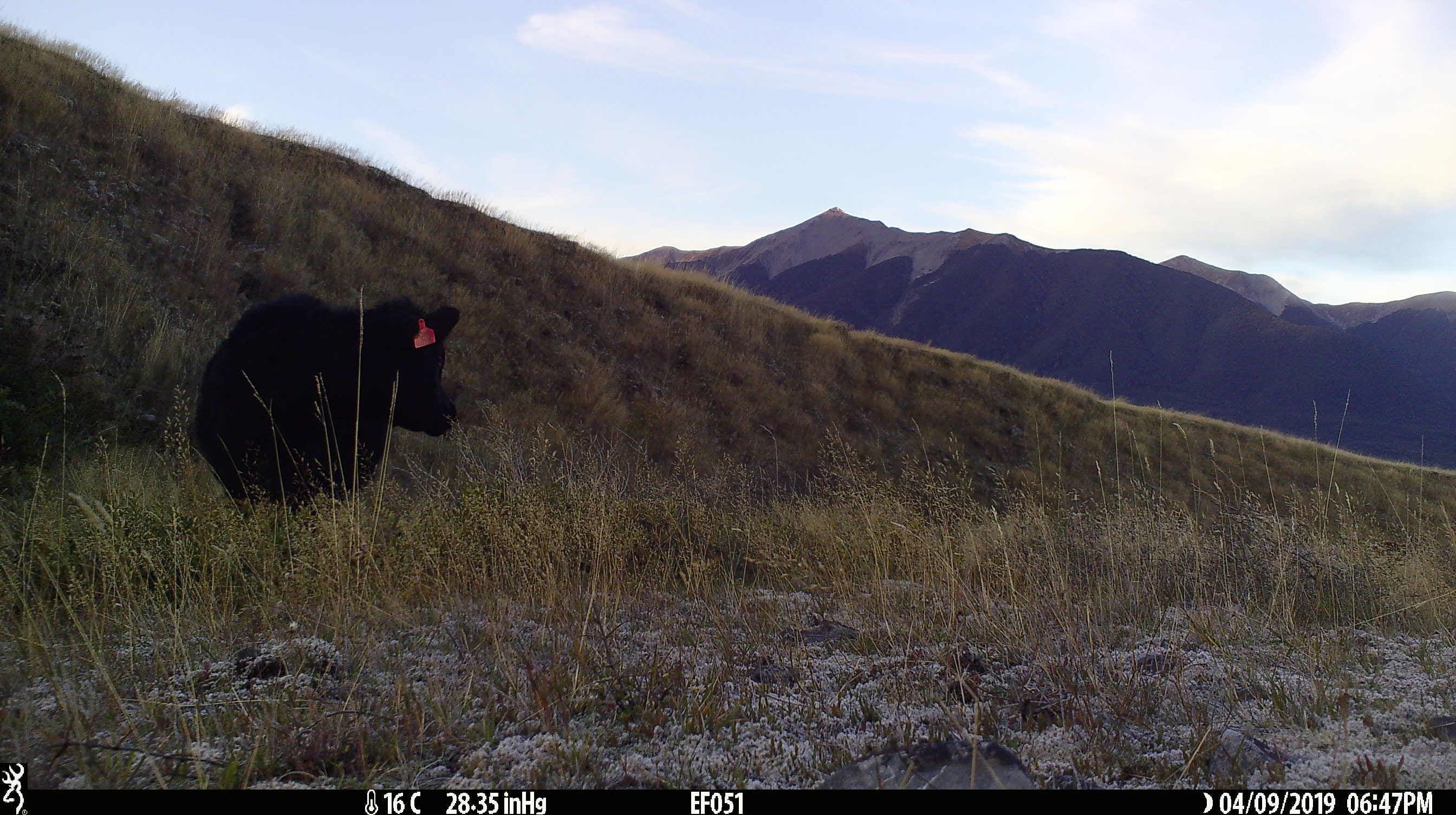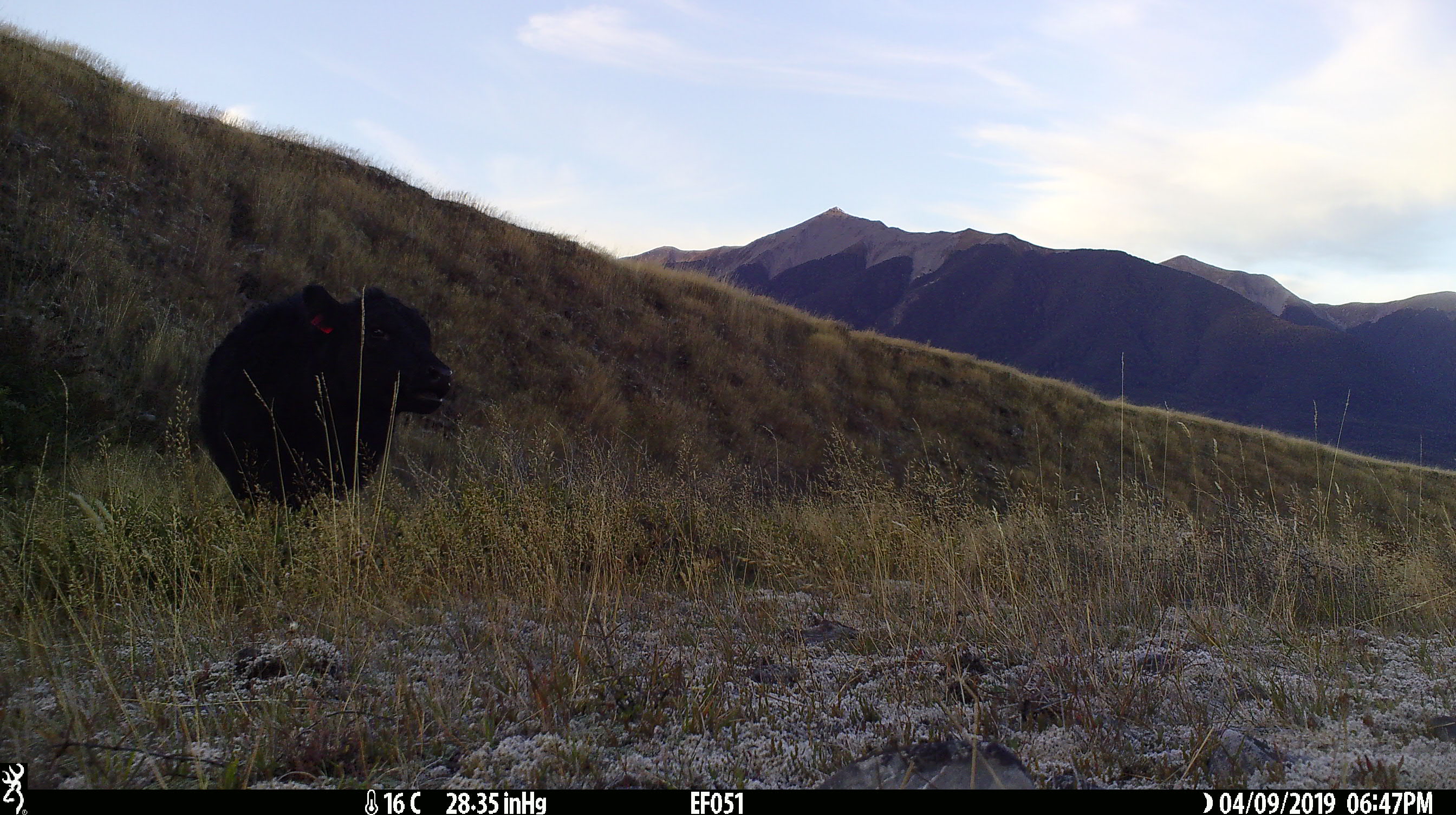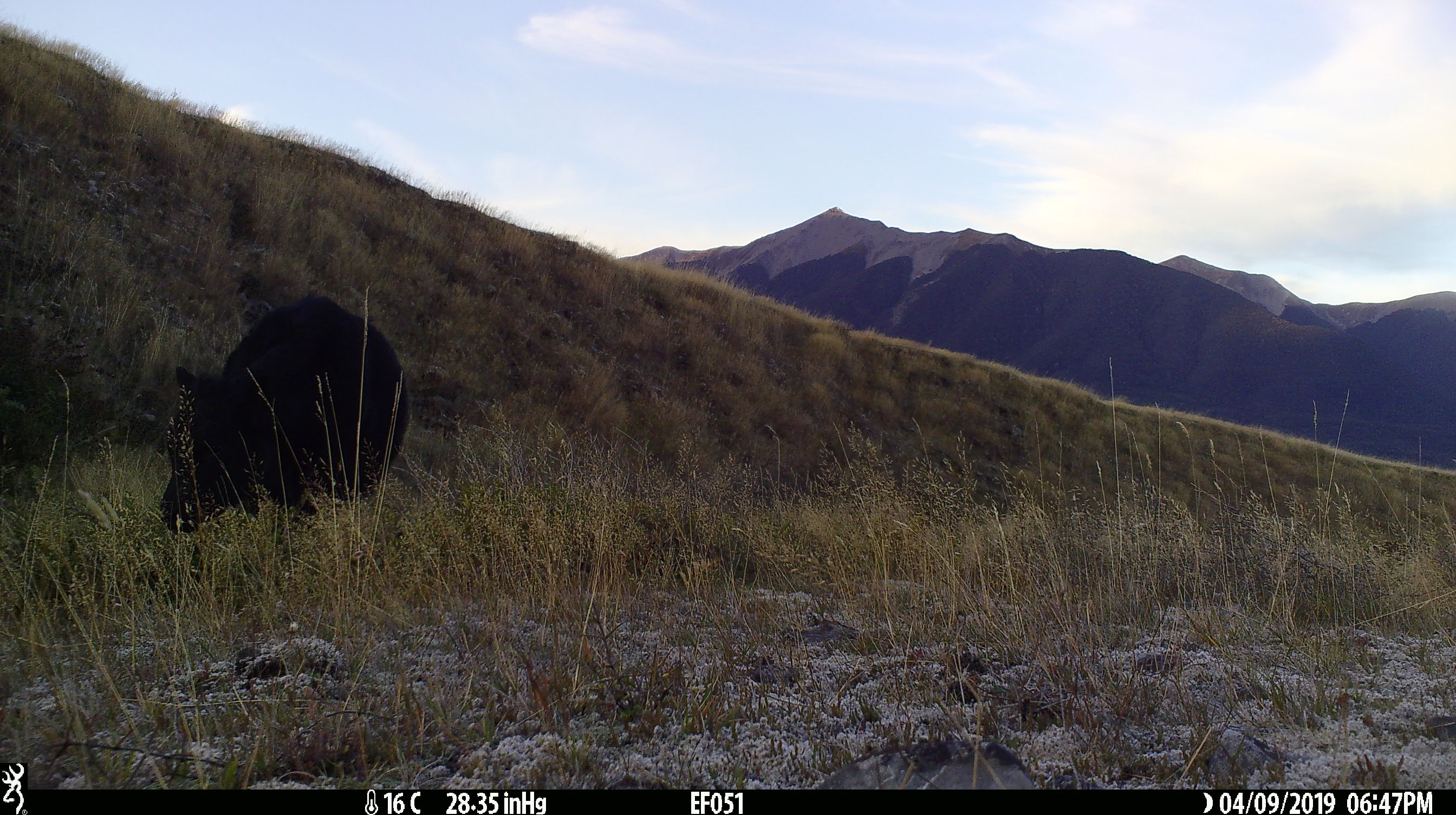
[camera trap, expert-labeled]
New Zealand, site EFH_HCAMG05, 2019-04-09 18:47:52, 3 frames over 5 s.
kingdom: Animalia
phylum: Chordata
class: Mammalia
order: Artiodactyla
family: Bovidae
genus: Bos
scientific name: Bos taurus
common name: domestic cow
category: cow